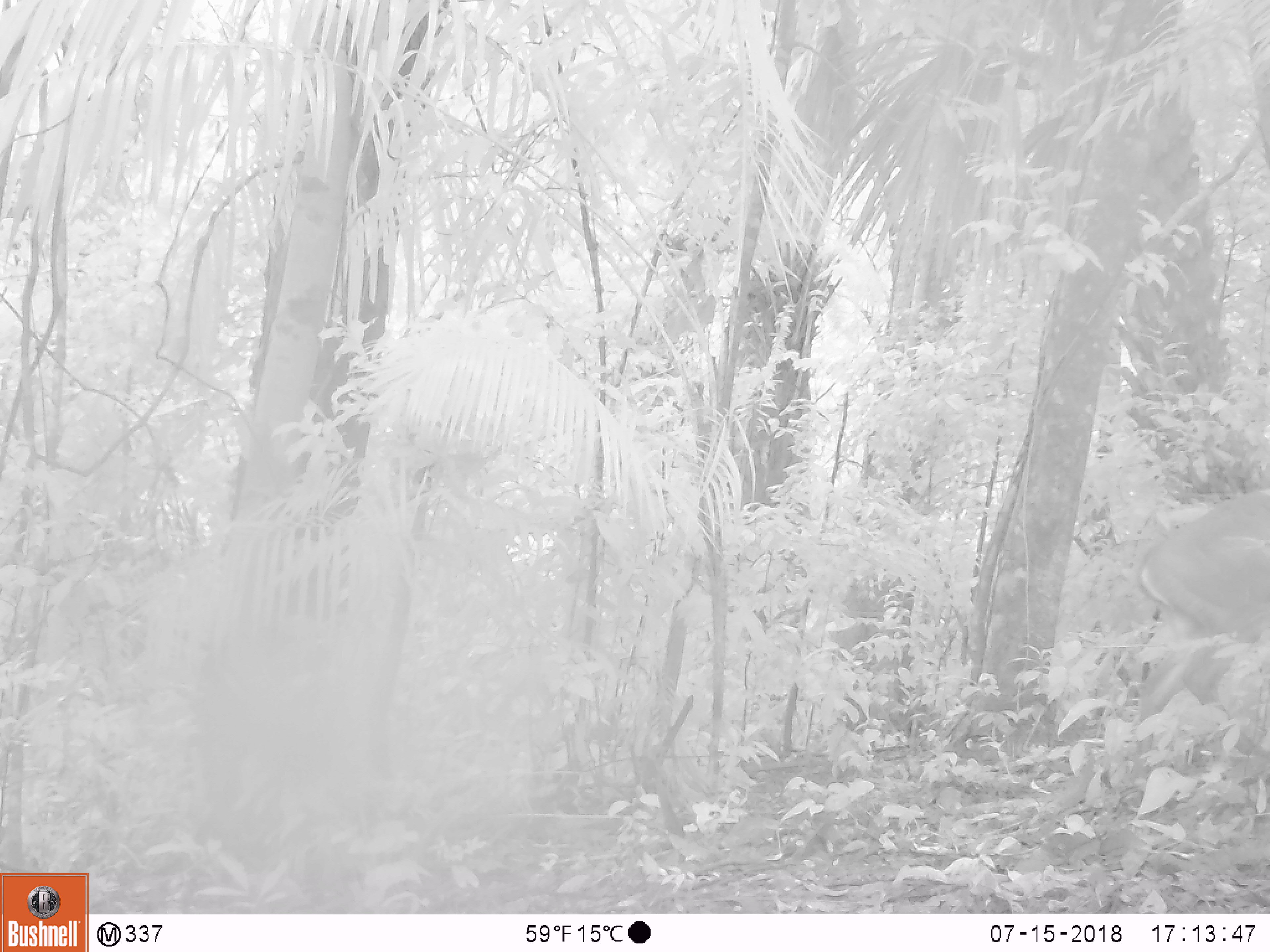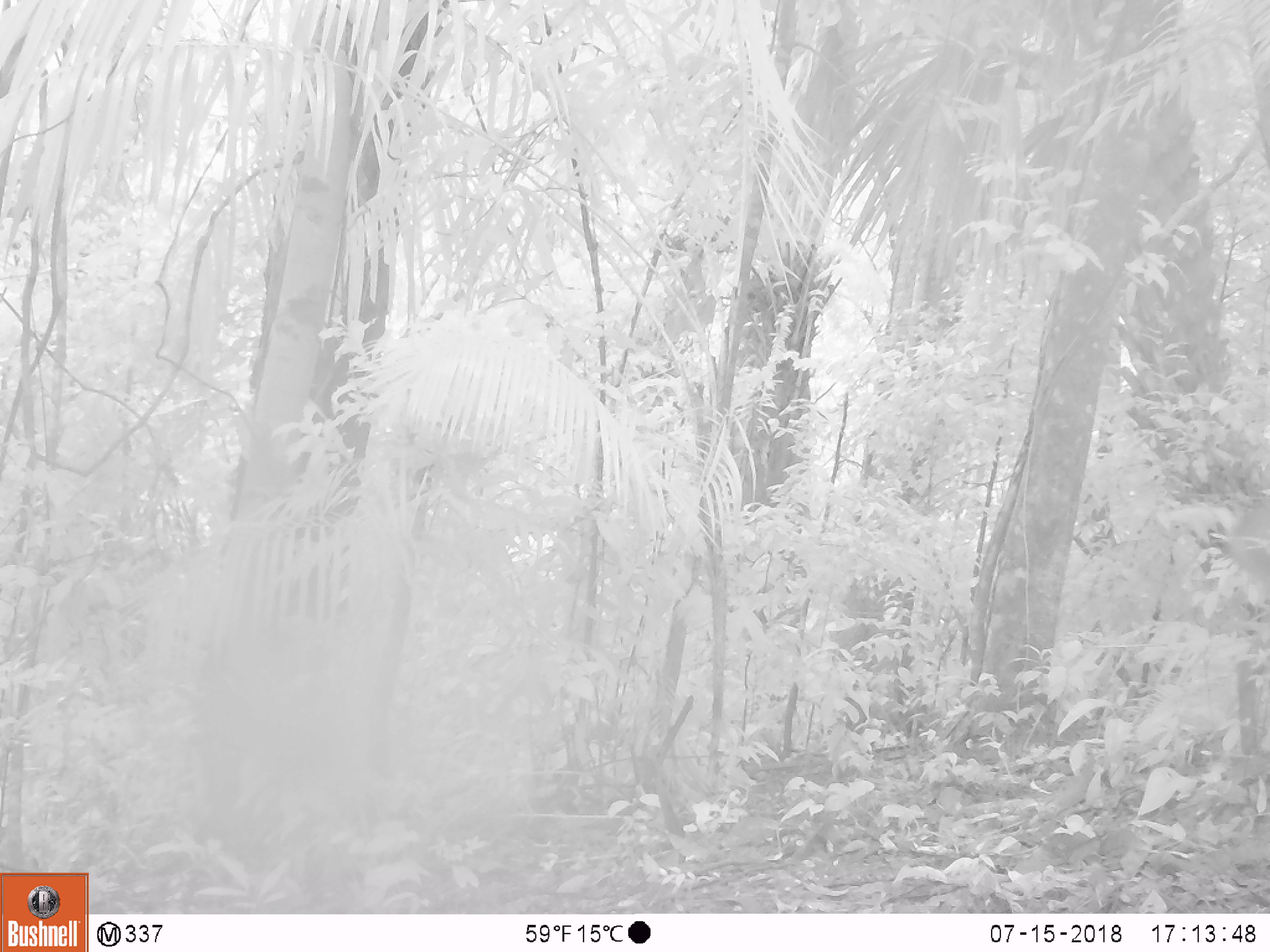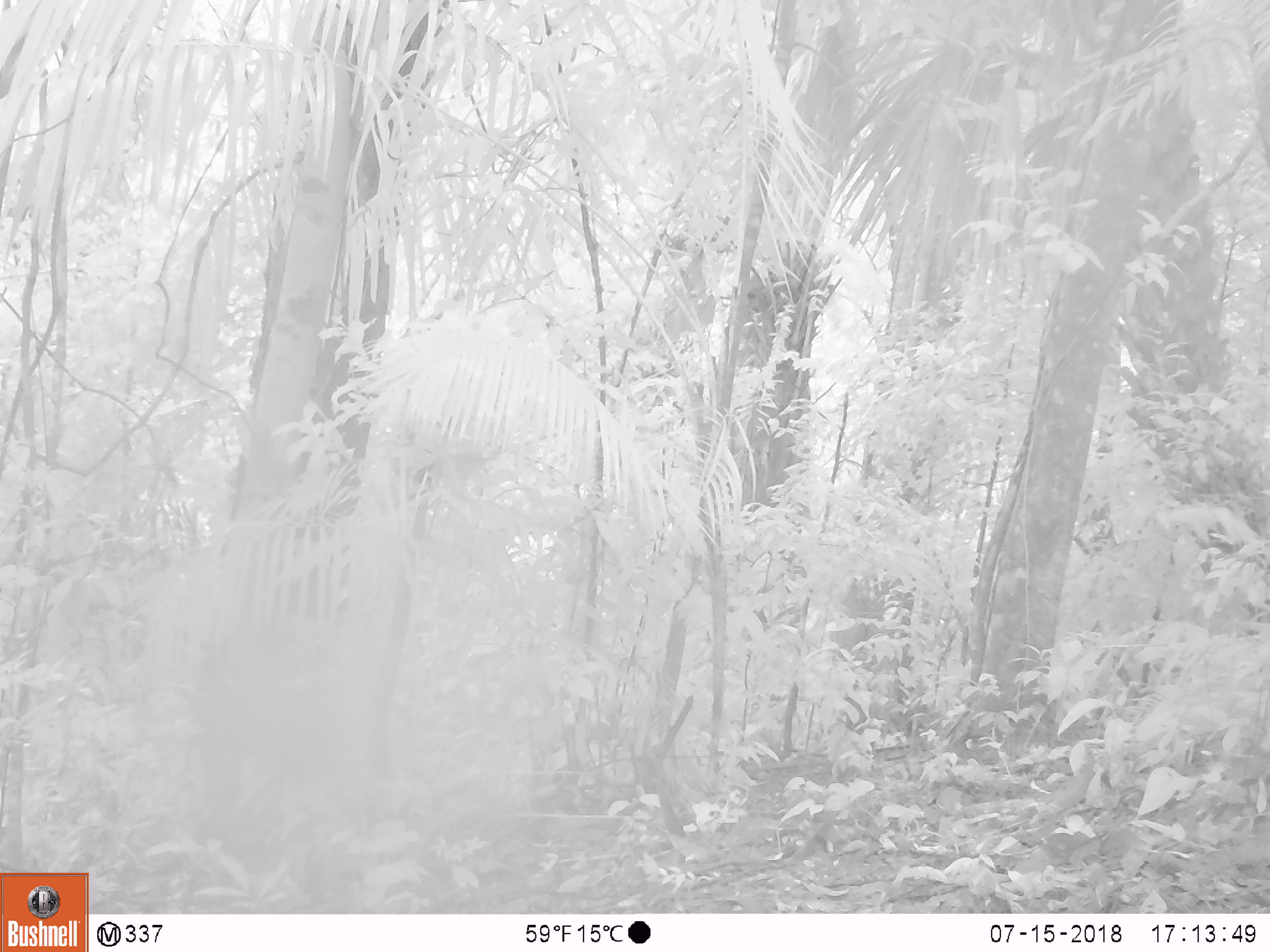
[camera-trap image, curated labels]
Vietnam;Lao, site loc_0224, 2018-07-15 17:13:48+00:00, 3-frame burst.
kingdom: Animalia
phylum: Chordata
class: Mammalia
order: Artiodactyla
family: Cervidae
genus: Muntiacus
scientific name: Muntiacus vuquangensis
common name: large-antlered muntjac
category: large antlered muntjac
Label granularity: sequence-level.